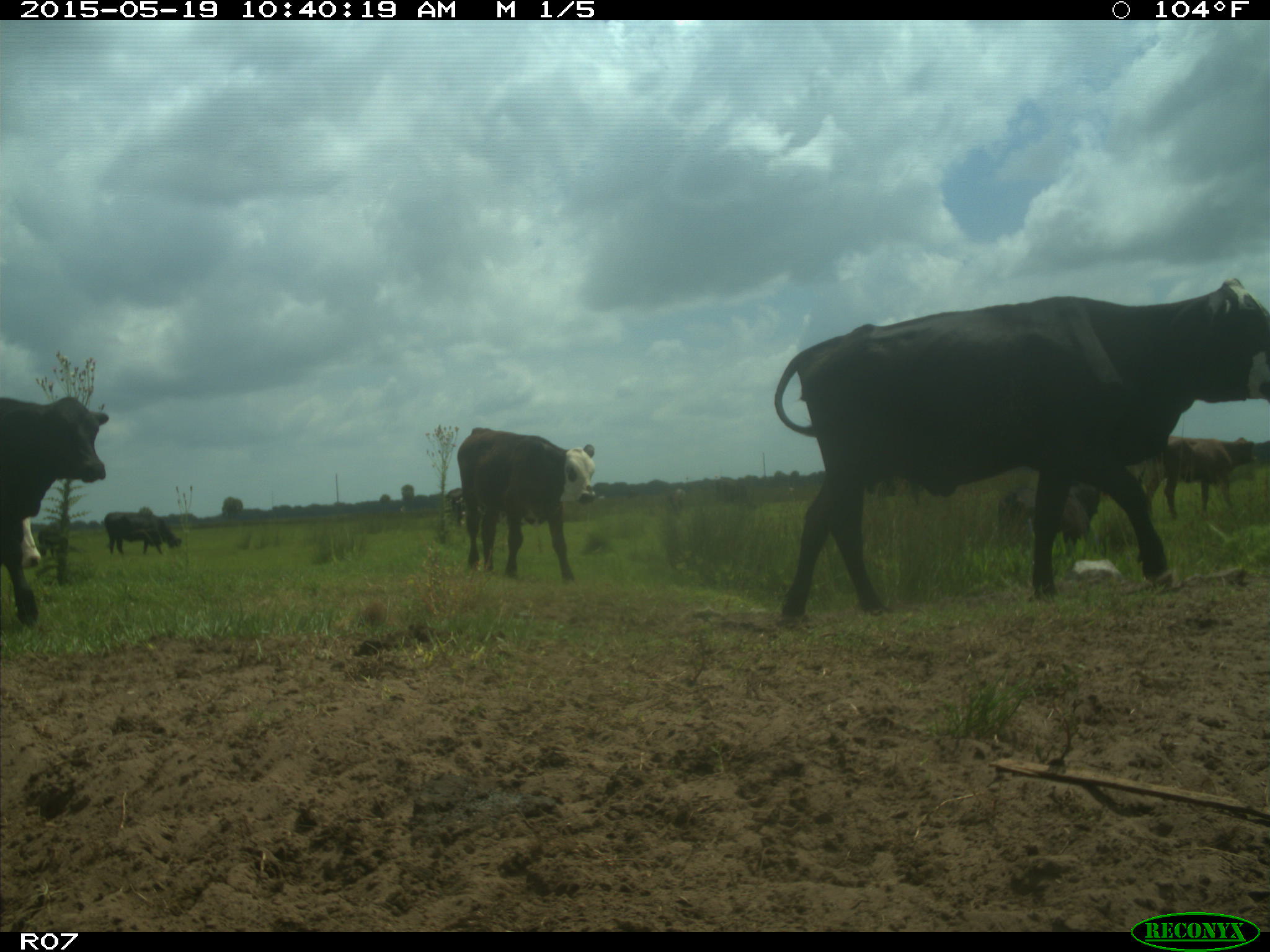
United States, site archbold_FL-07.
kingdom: Animalia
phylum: Chordata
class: Mammalia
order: Artiodactyla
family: Bovidae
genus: Bos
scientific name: Bos taurus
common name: domestic cow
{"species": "Bos taurus (domestic cow)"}